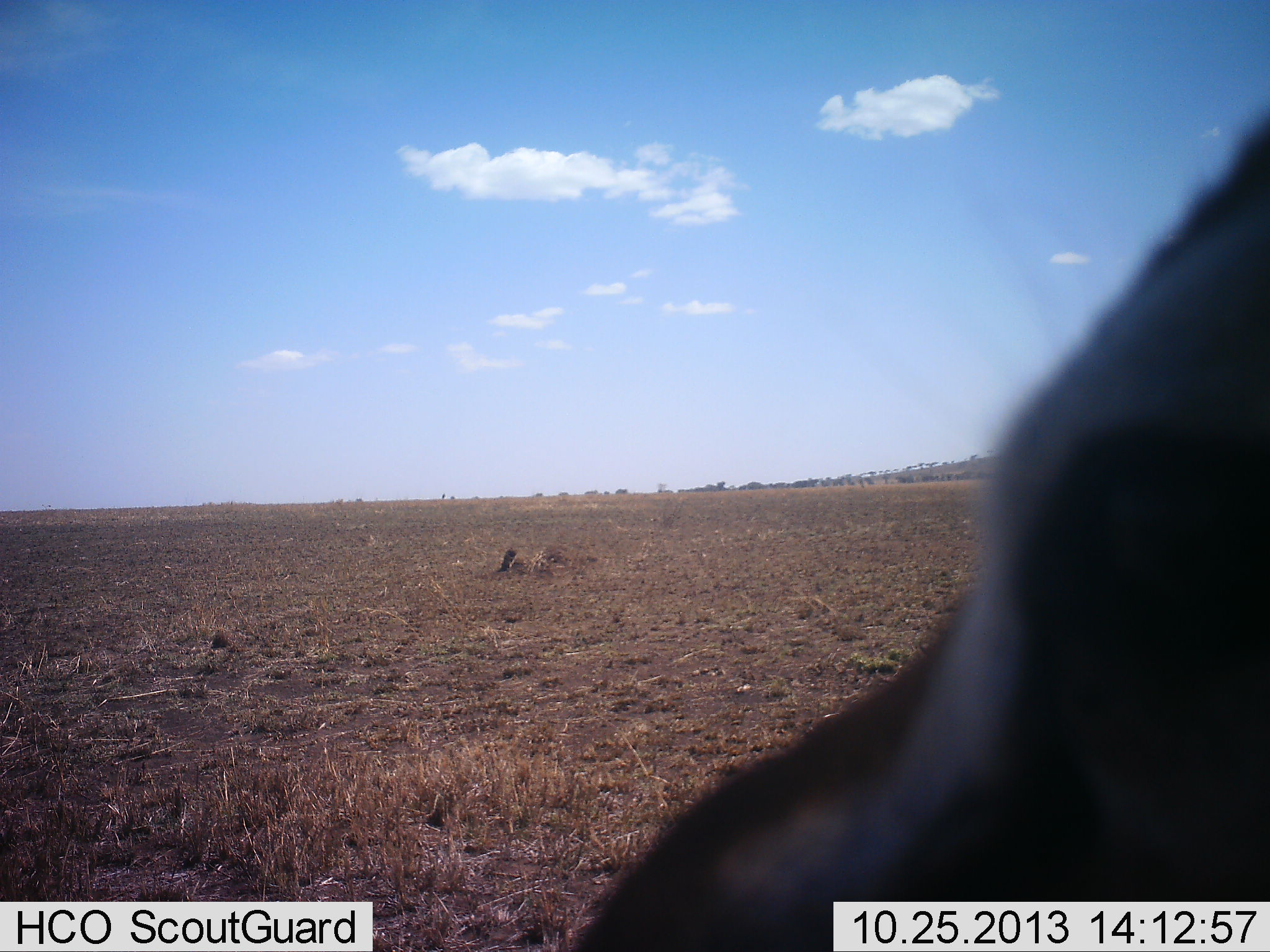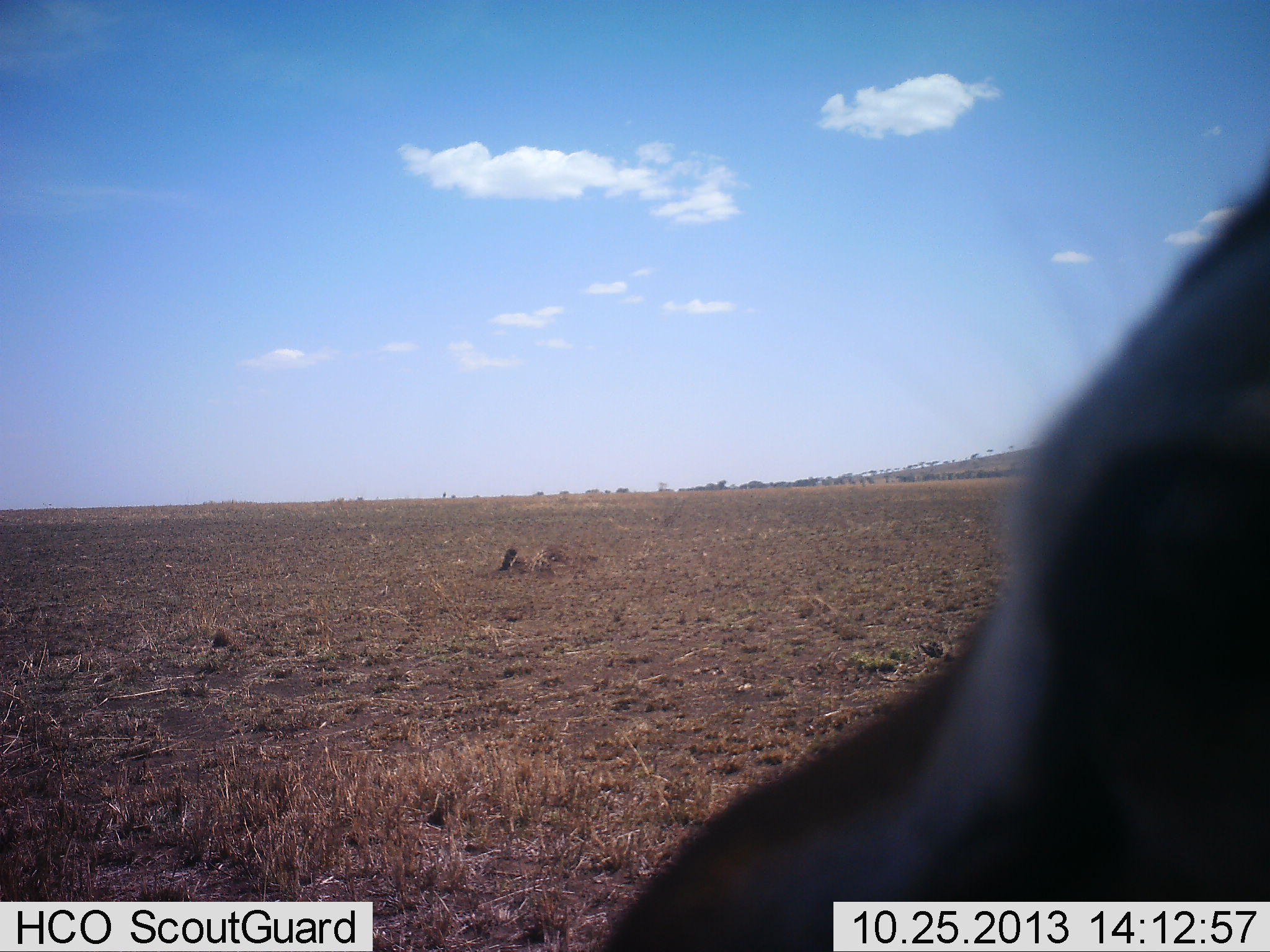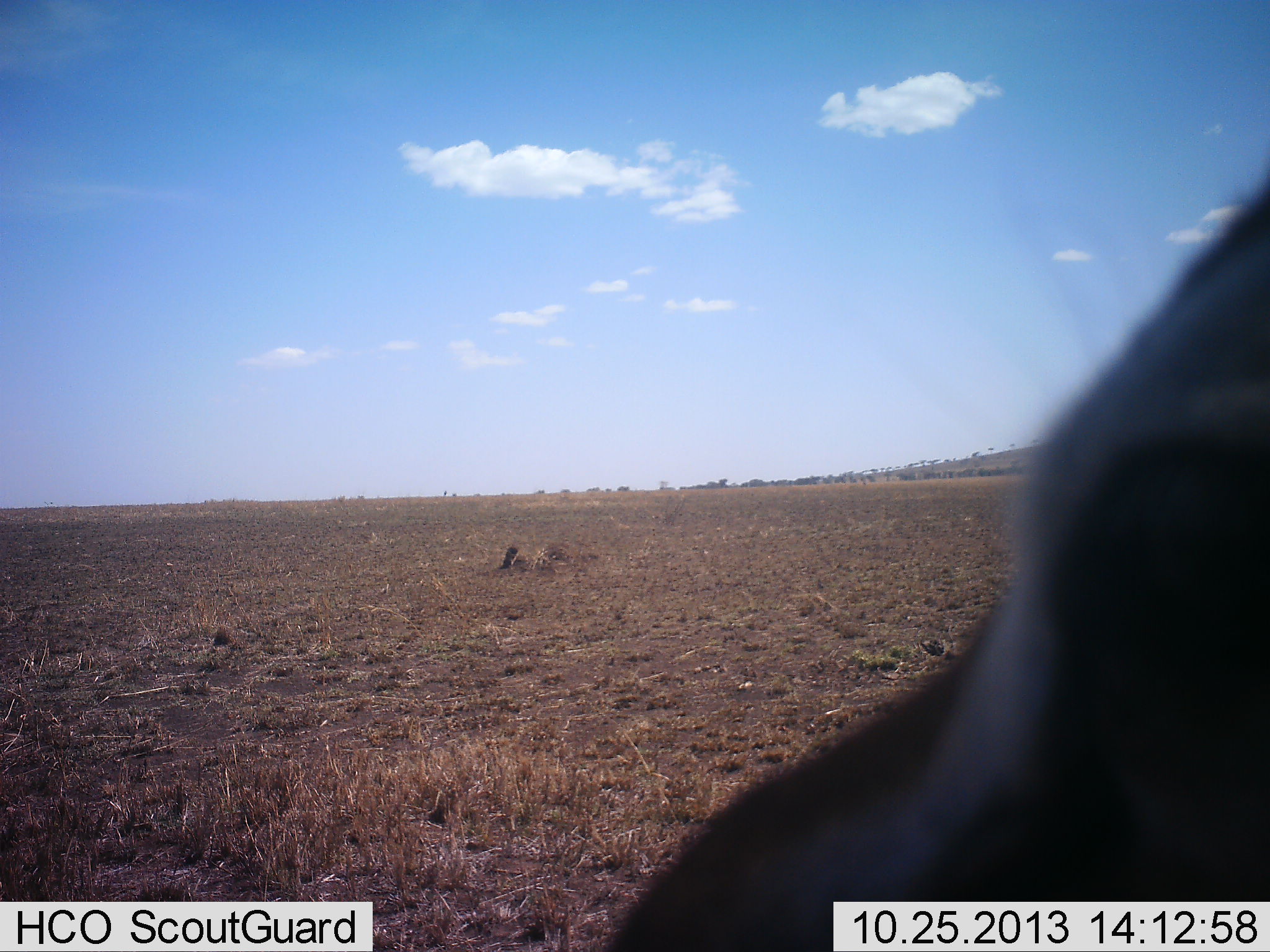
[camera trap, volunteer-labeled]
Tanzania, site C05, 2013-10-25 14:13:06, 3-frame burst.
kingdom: Animalia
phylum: Chordata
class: Mammalia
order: Artiodactyla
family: Bovidae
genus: Eudorcas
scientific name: Eudorcas thomsonii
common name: thomson's gazelle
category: gazellethomsons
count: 1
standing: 80%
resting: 10%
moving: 10%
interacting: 0%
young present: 0%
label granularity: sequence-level